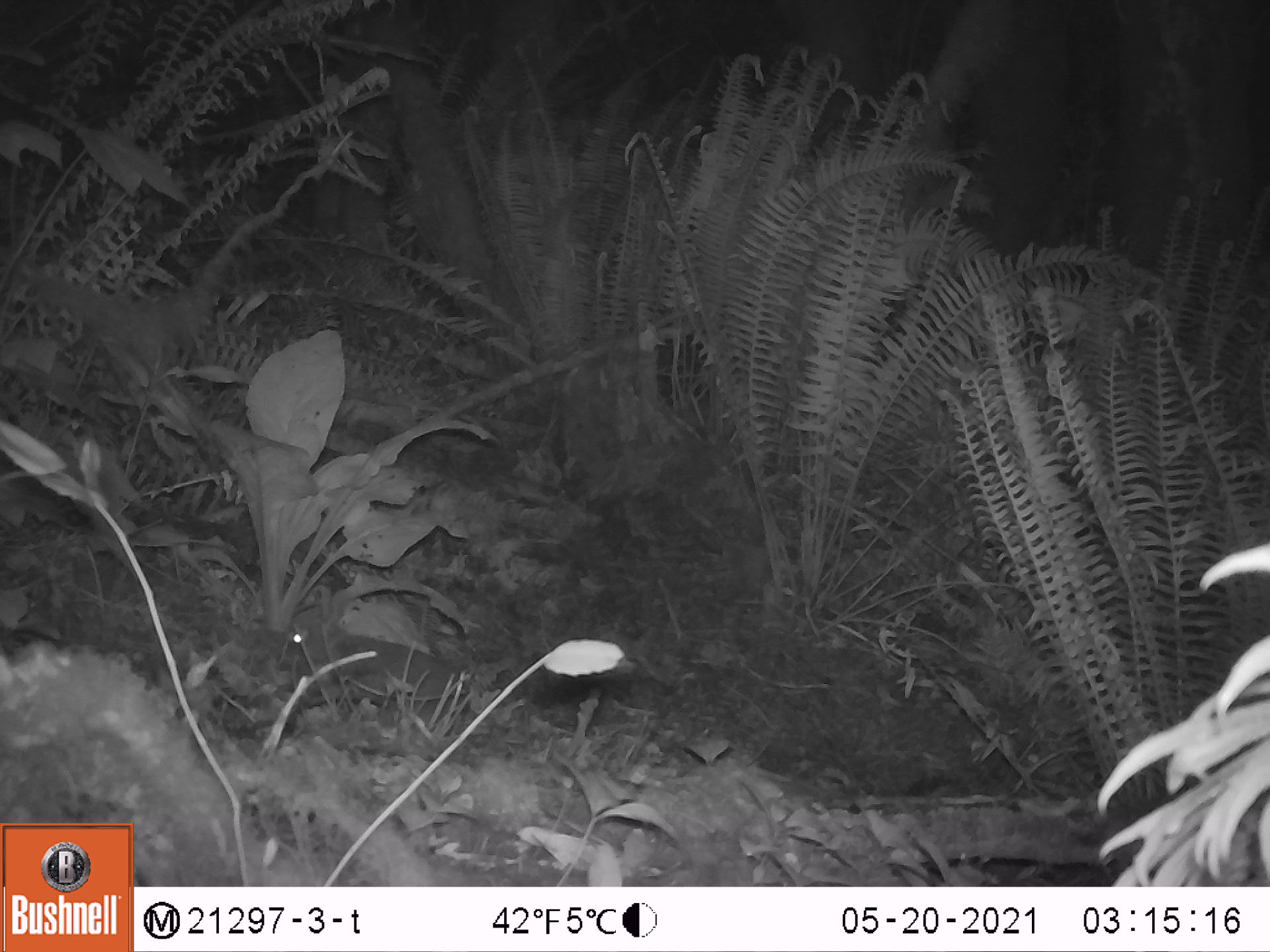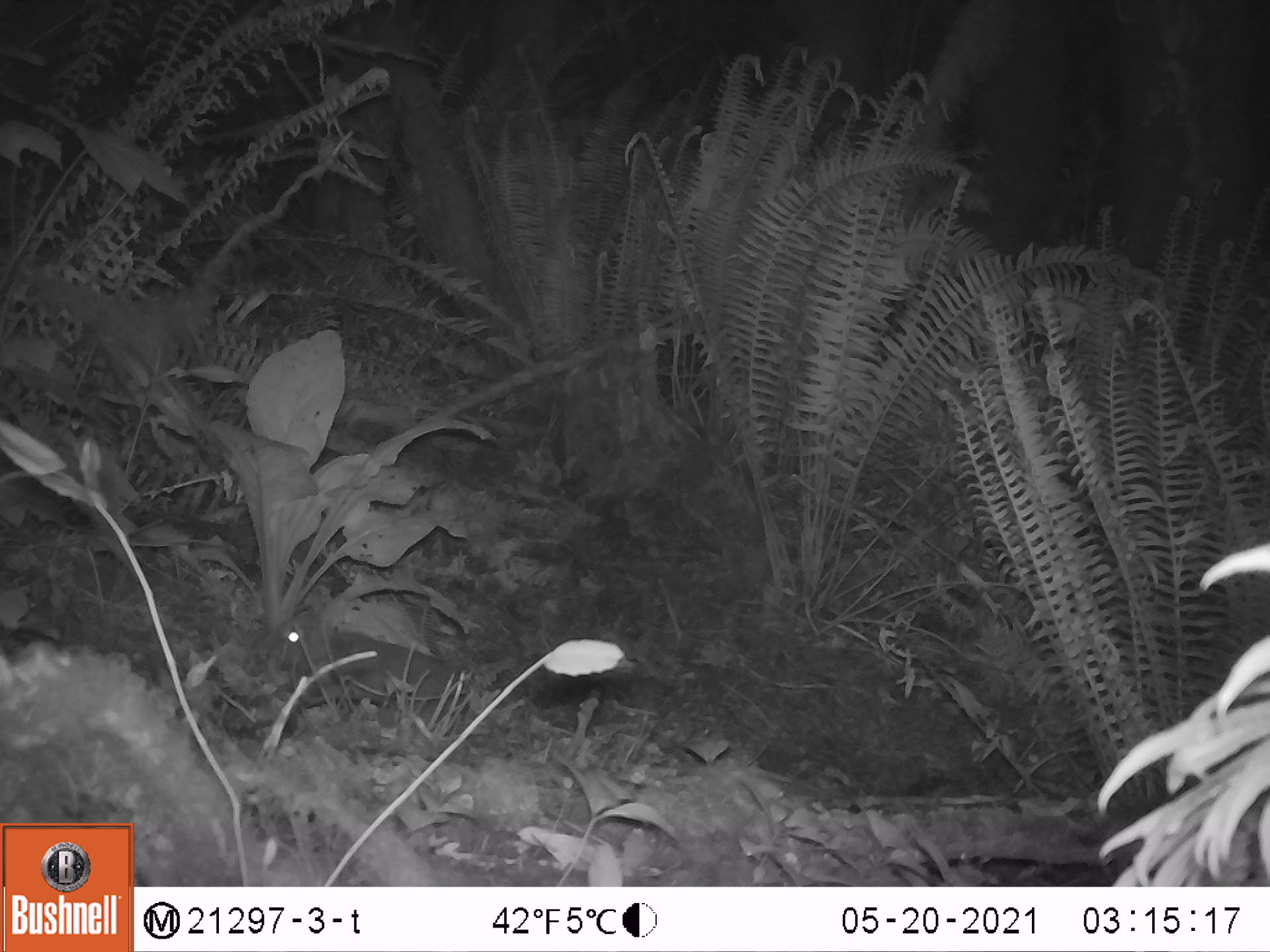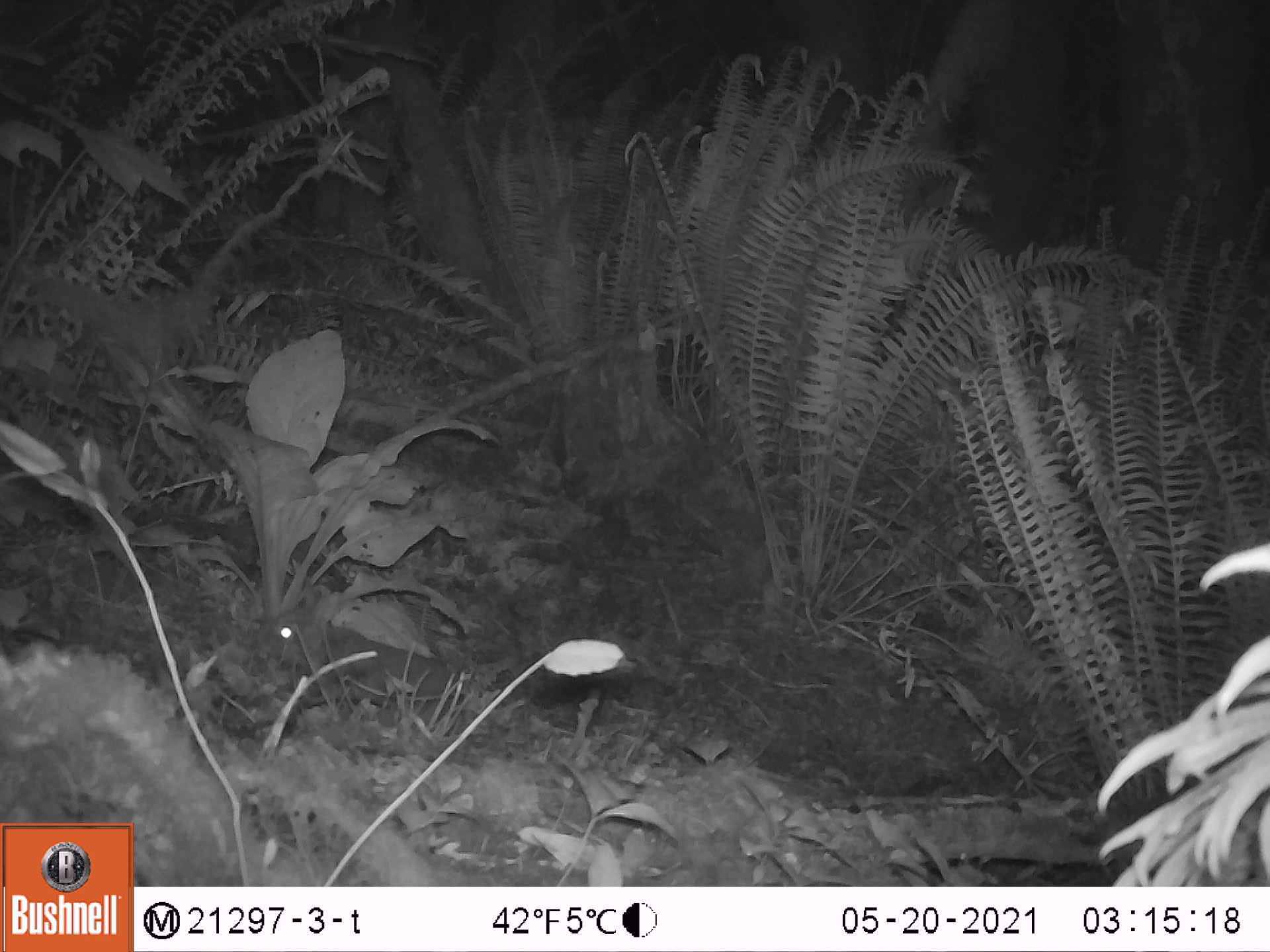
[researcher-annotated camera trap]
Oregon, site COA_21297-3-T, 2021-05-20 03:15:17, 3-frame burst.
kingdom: Animalia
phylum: Chordata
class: Mammalia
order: Lagomorpha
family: Leporidae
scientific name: Leporidae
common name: hares and rabbits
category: leporidae family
Leporidae family (hares and rabbits) (Leporidae).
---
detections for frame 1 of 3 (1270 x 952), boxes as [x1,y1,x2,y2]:
leporidae family: [277,582,476,724]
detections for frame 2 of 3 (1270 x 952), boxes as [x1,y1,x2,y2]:
leporidae family: [246,589,476,739]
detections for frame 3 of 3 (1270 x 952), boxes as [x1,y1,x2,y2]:
leporidae family: [237,589,475,750]